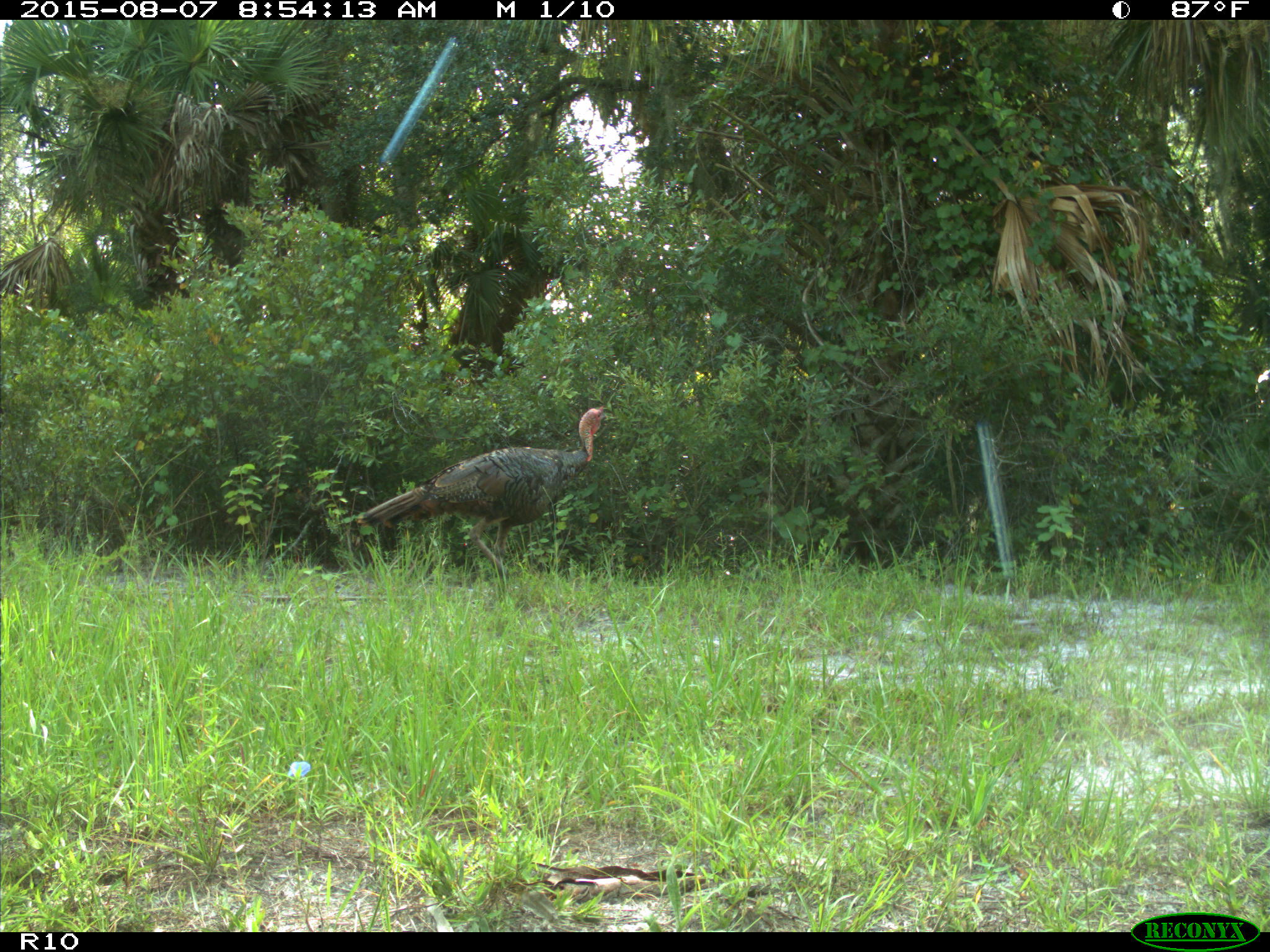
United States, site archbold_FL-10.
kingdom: Animalia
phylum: Chordata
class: Aves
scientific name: Aves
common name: birds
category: unidentified bird